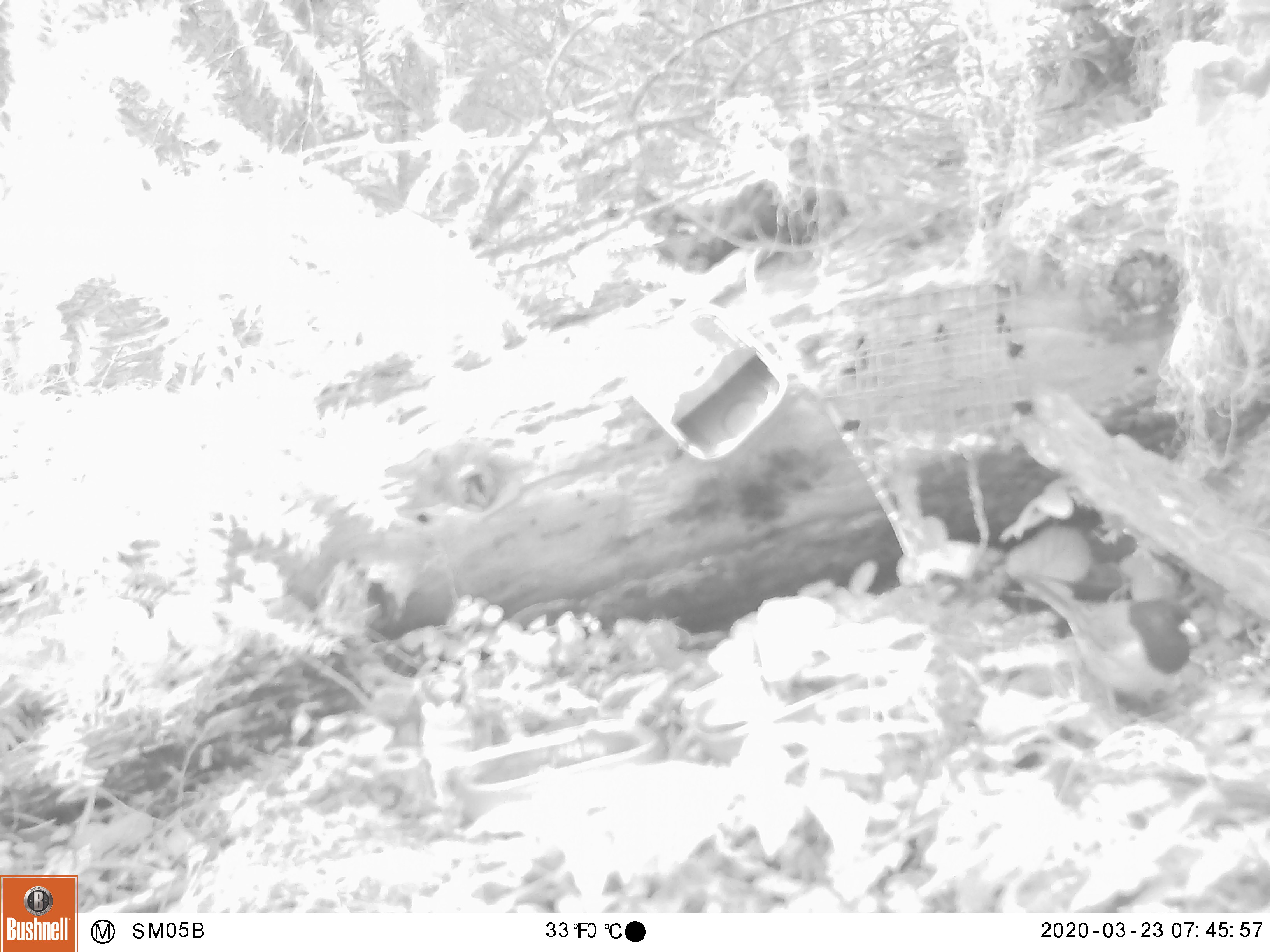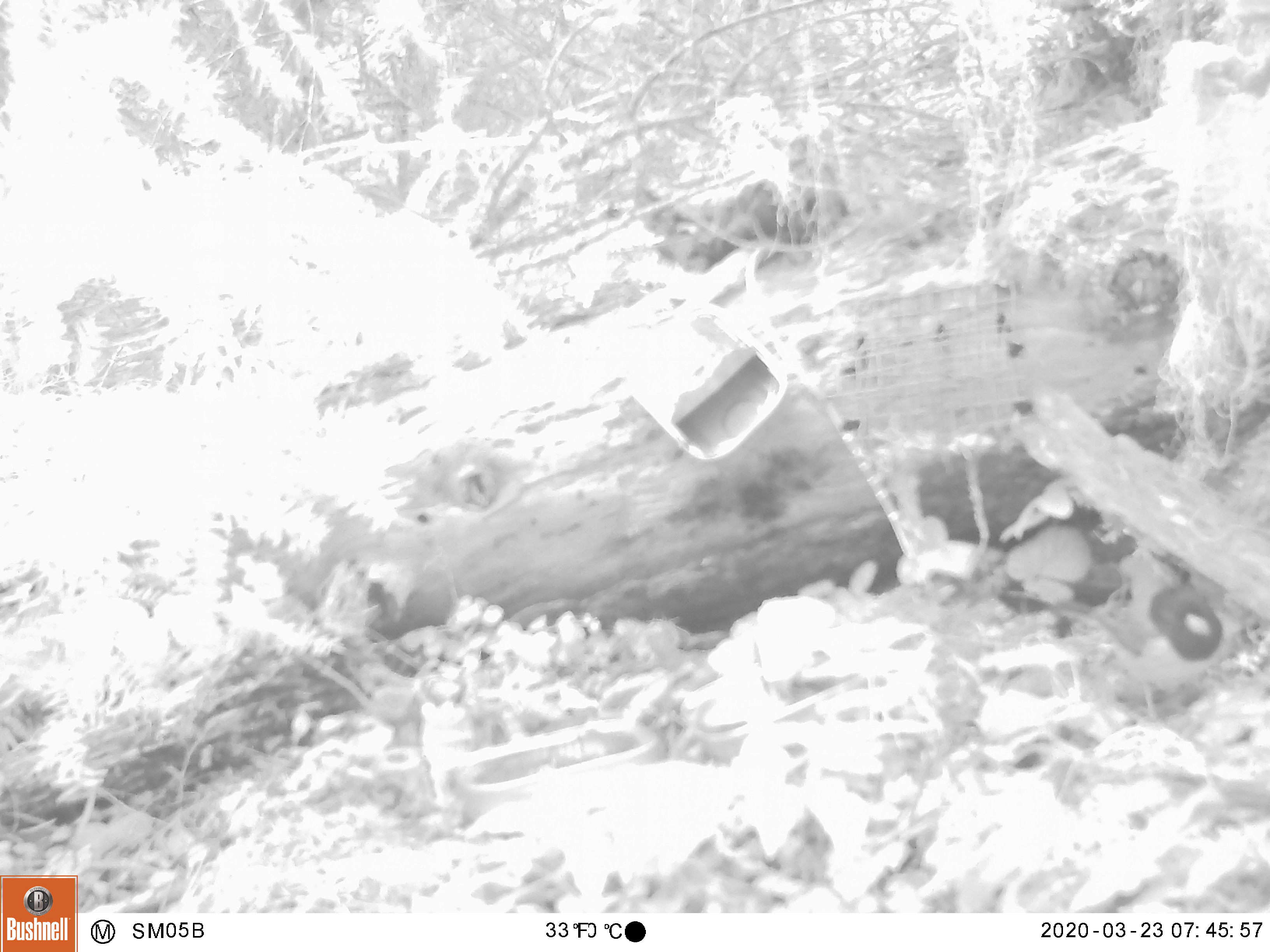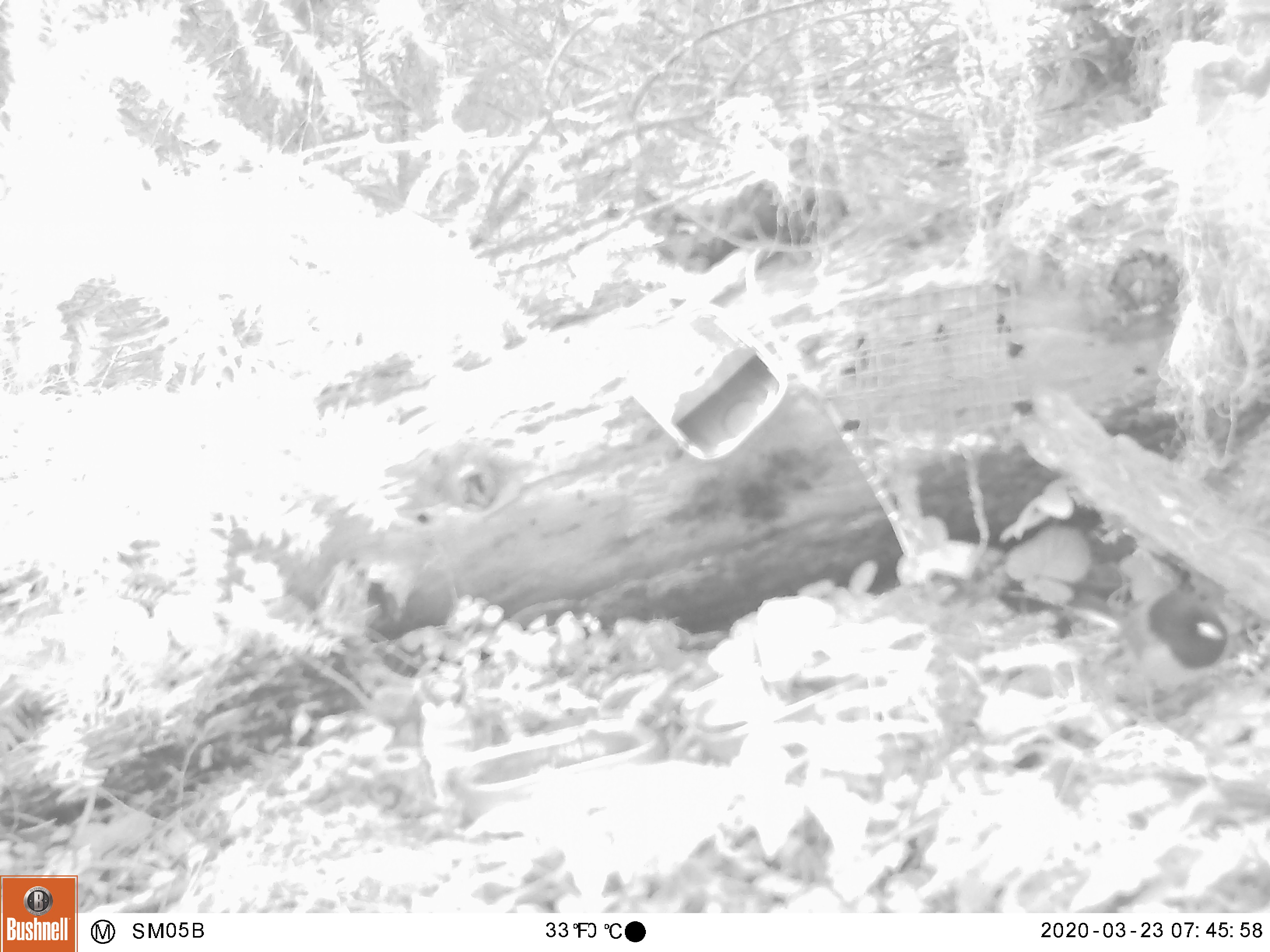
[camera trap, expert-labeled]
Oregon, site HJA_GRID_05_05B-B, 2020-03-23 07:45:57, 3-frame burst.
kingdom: Animalia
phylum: Chordata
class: Aves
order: Passeriformes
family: Passerellidae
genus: Junco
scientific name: Junco hyemalis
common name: dark-eyed junco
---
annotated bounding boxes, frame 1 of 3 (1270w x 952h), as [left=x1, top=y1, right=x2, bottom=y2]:
dark-eyed junco: [left=1008, top=550, right=1206, bottom=728]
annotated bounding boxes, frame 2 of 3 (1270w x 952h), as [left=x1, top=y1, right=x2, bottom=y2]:
dark-eyed junco: [left=1024, top=582, right=1234, bottom=733]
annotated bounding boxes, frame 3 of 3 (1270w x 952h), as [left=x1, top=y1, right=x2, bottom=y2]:
dark-eyed junco: [left=1041, top=569, right=1238, bottom=755]